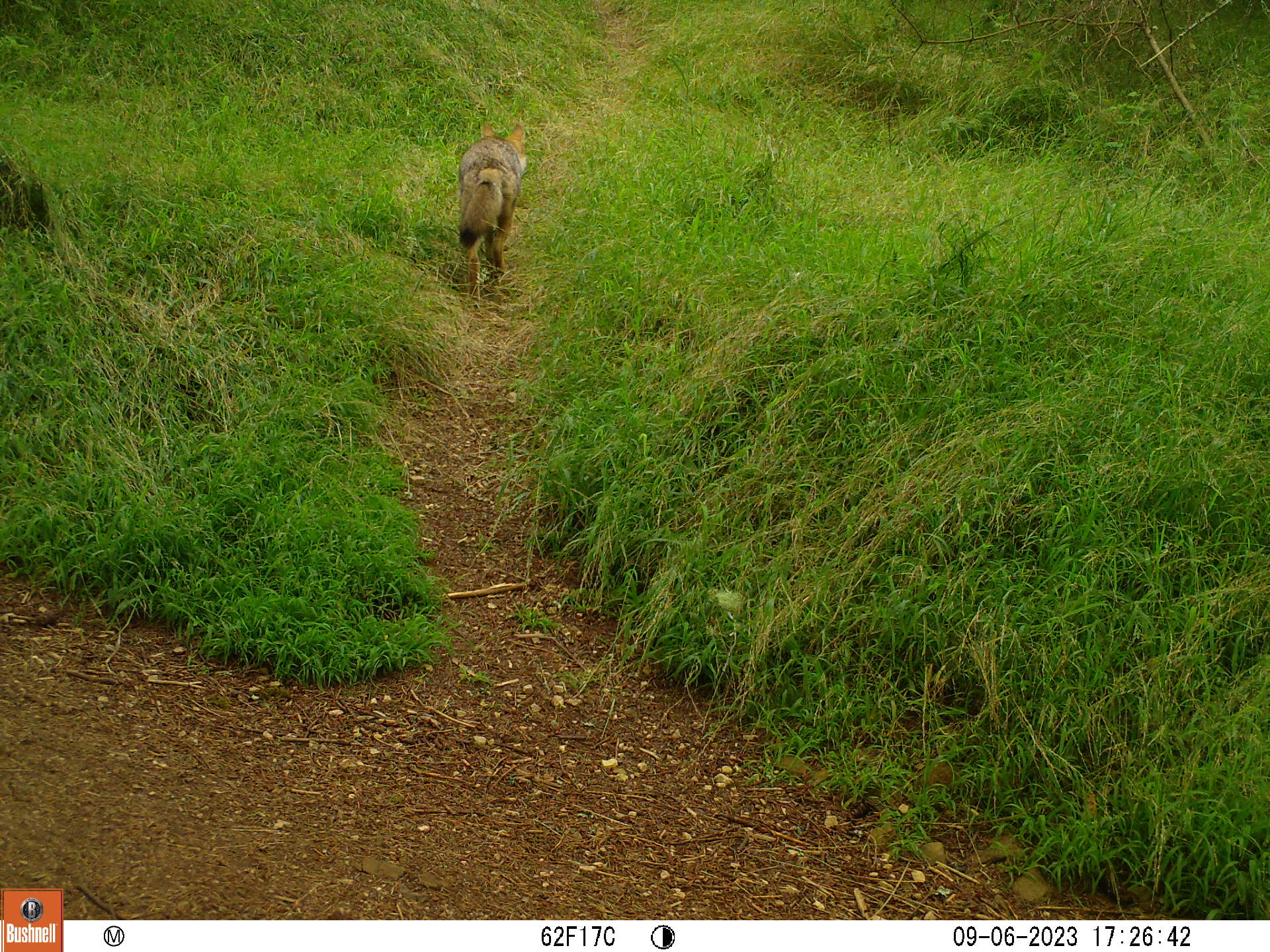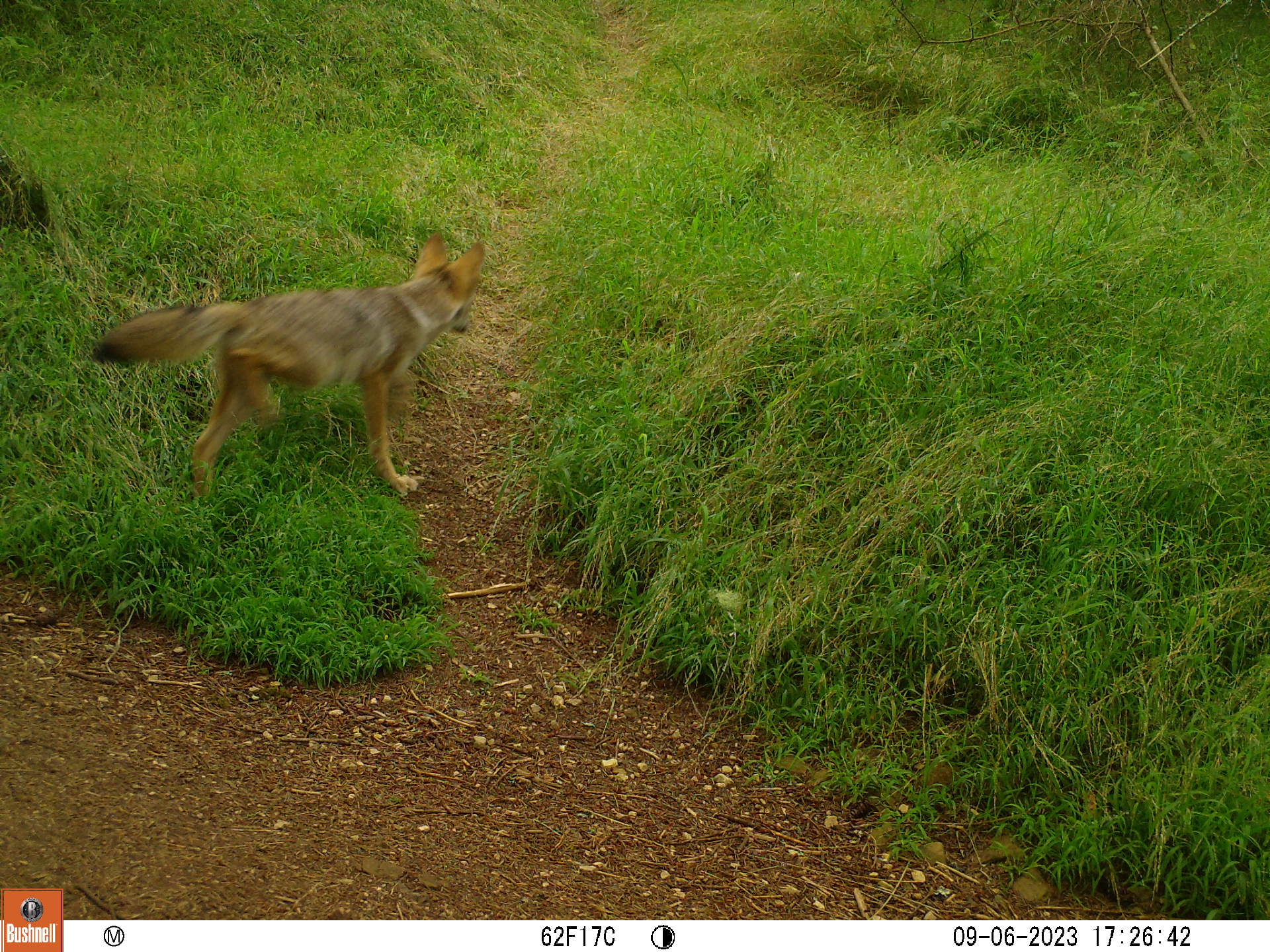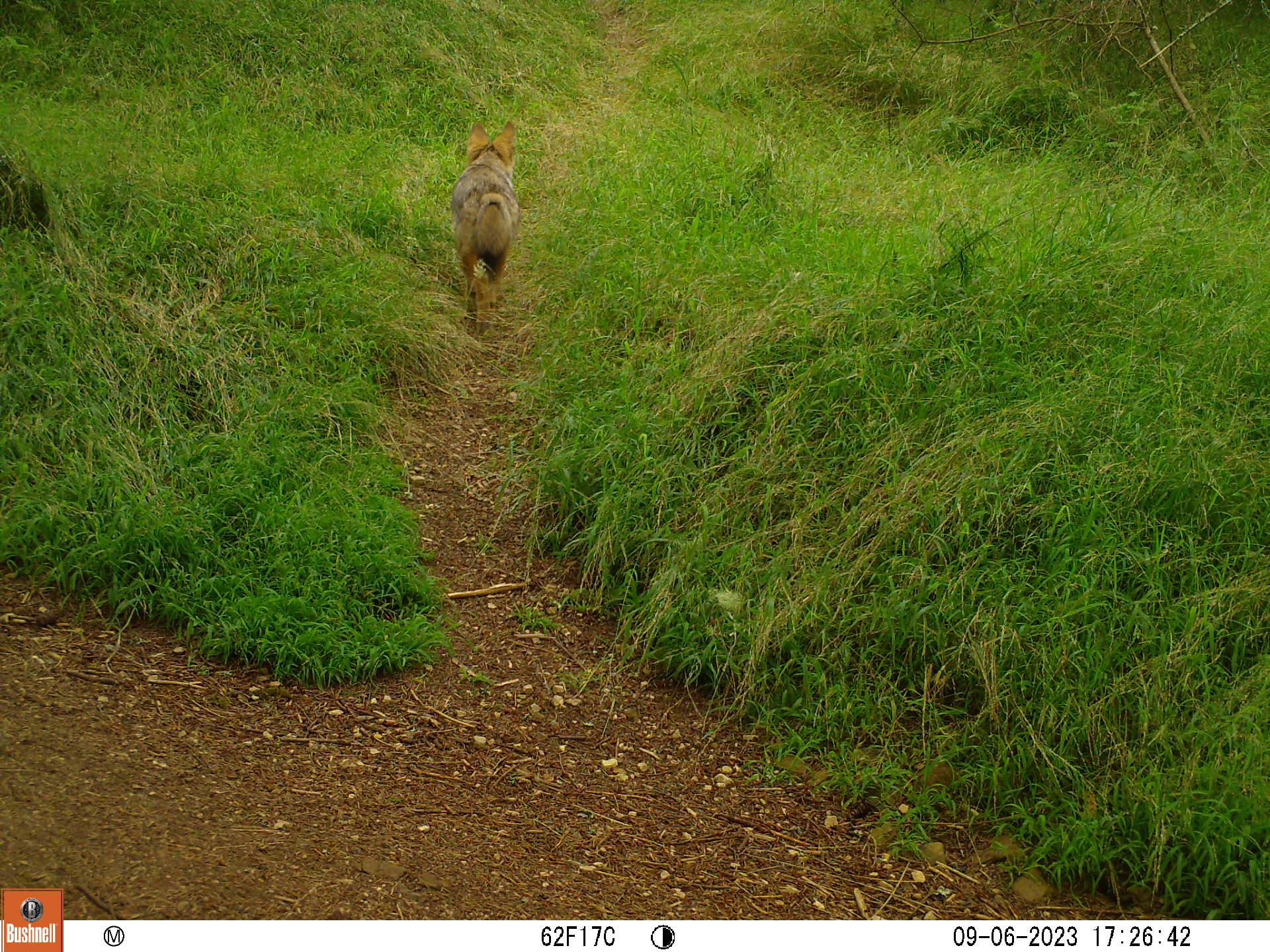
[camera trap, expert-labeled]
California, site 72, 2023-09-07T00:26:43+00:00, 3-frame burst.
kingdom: Animalia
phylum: Chordata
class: Mammalia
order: Carnivora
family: Canidae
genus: Canis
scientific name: Canis latrans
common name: coyote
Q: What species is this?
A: Coyote (Canis latrans).